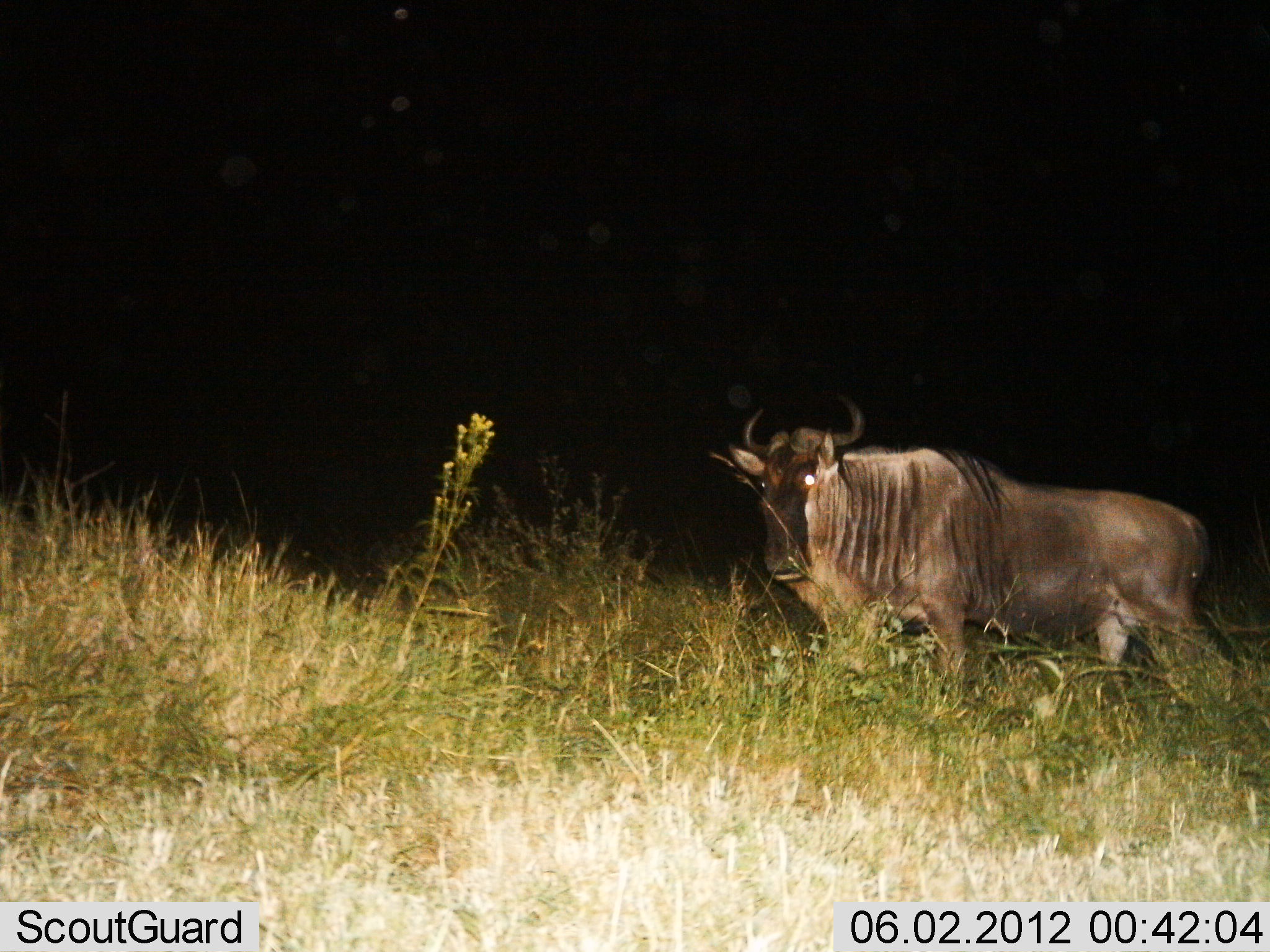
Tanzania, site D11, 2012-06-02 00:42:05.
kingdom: Animalia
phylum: Chordata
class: Mammalia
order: Artiodactyla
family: Bovidae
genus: Connochaetes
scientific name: Connochaetes taurinus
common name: blue wildebeest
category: wildebeest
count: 1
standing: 70%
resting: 0%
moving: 30%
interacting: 0%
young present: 0%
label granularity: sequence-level